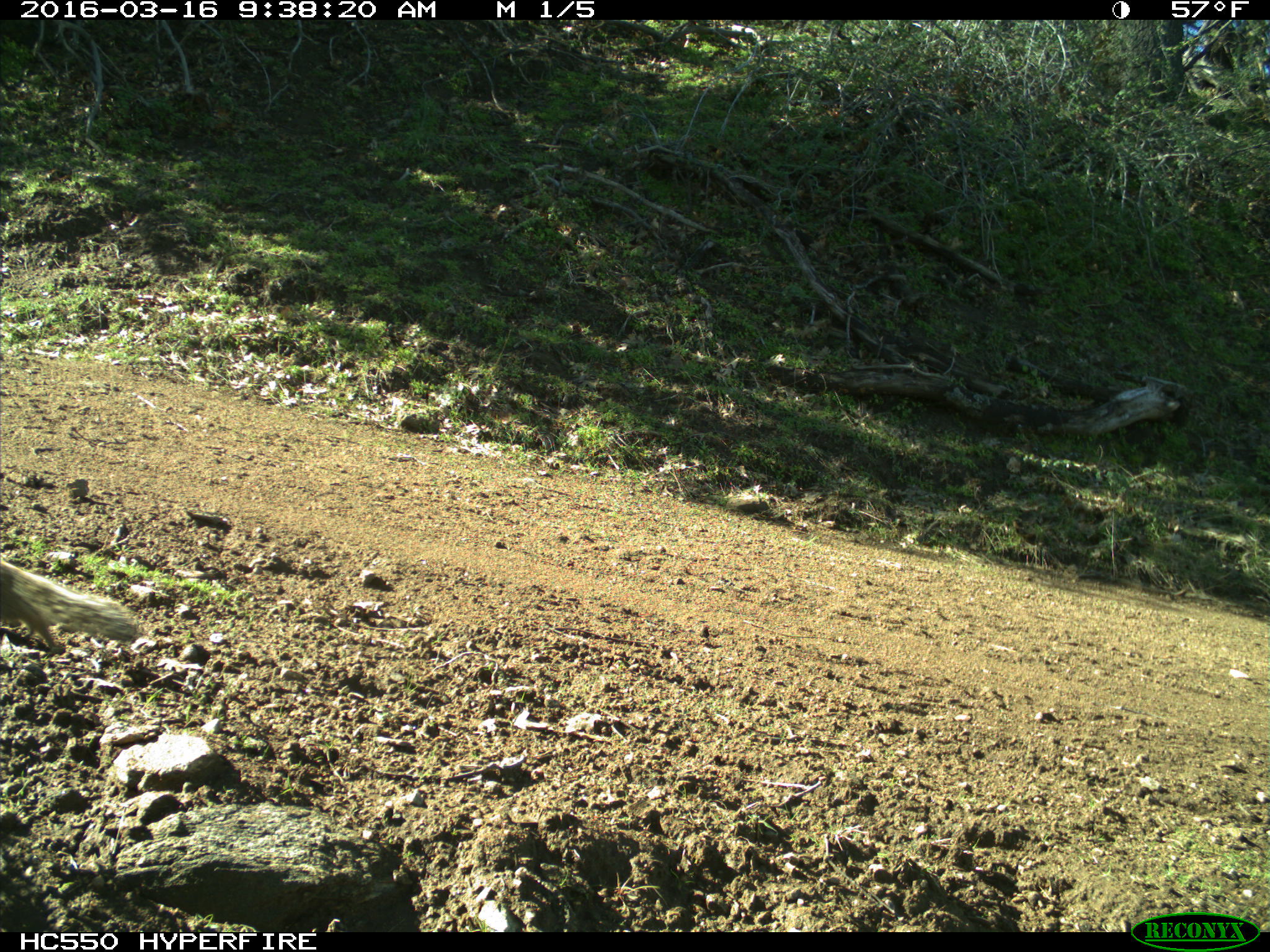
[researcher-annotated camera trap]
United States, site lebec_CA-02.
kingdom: Animalia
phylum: Chordata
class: Mammalia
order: Rodentia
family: Sciuridae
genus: Otospermophilus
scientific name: Otospermophilus beecheyi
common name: california ground squirrel